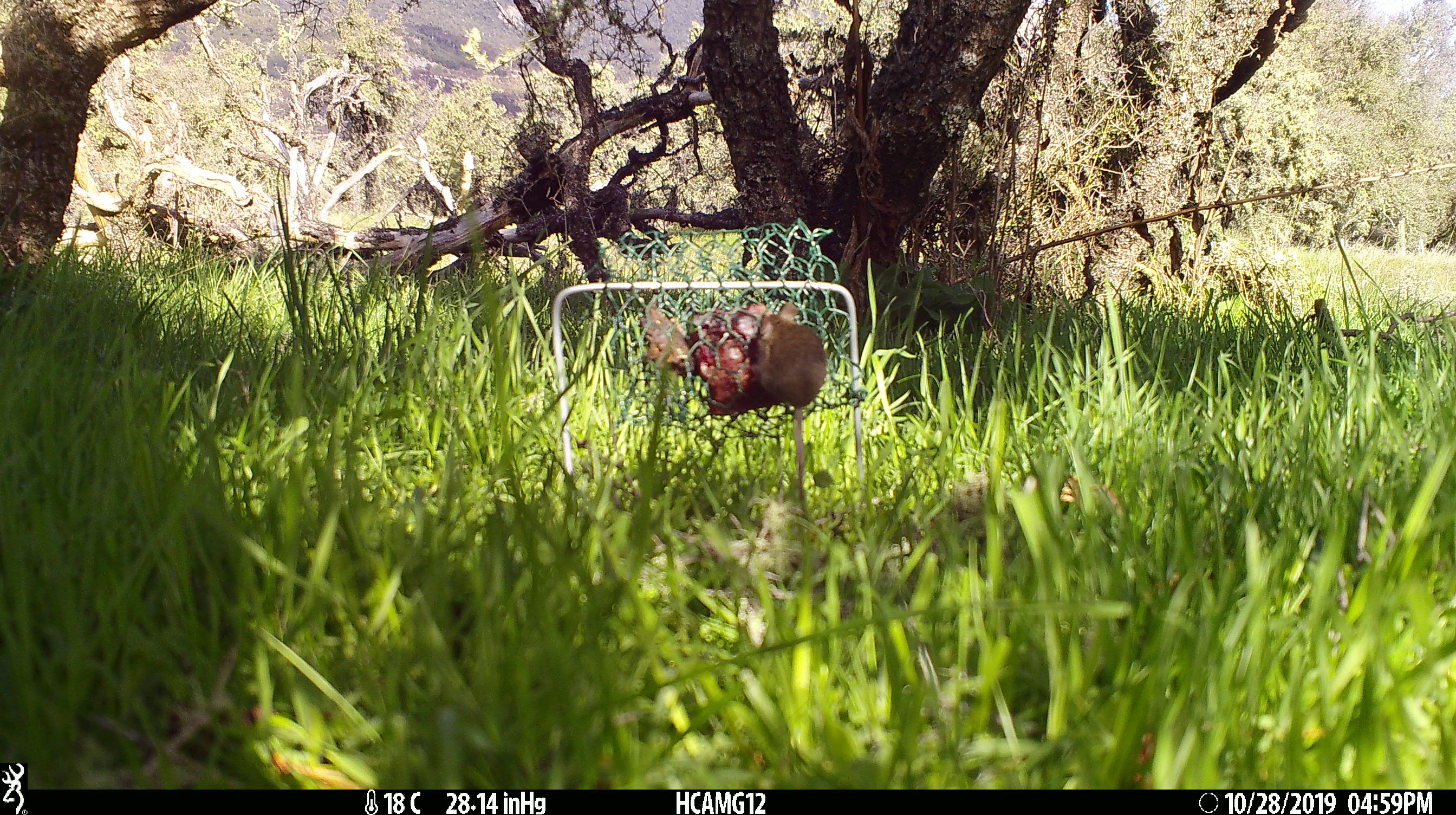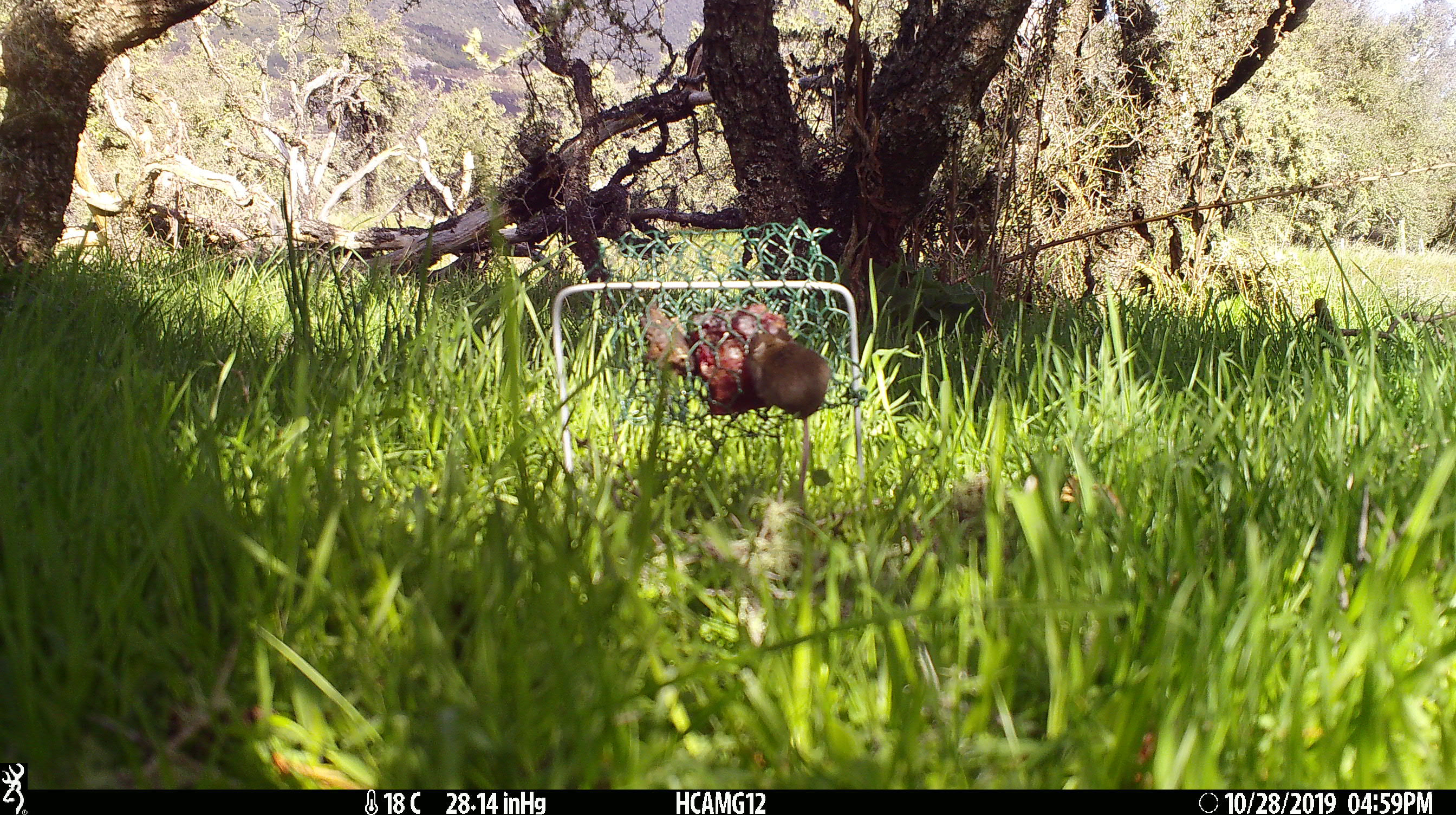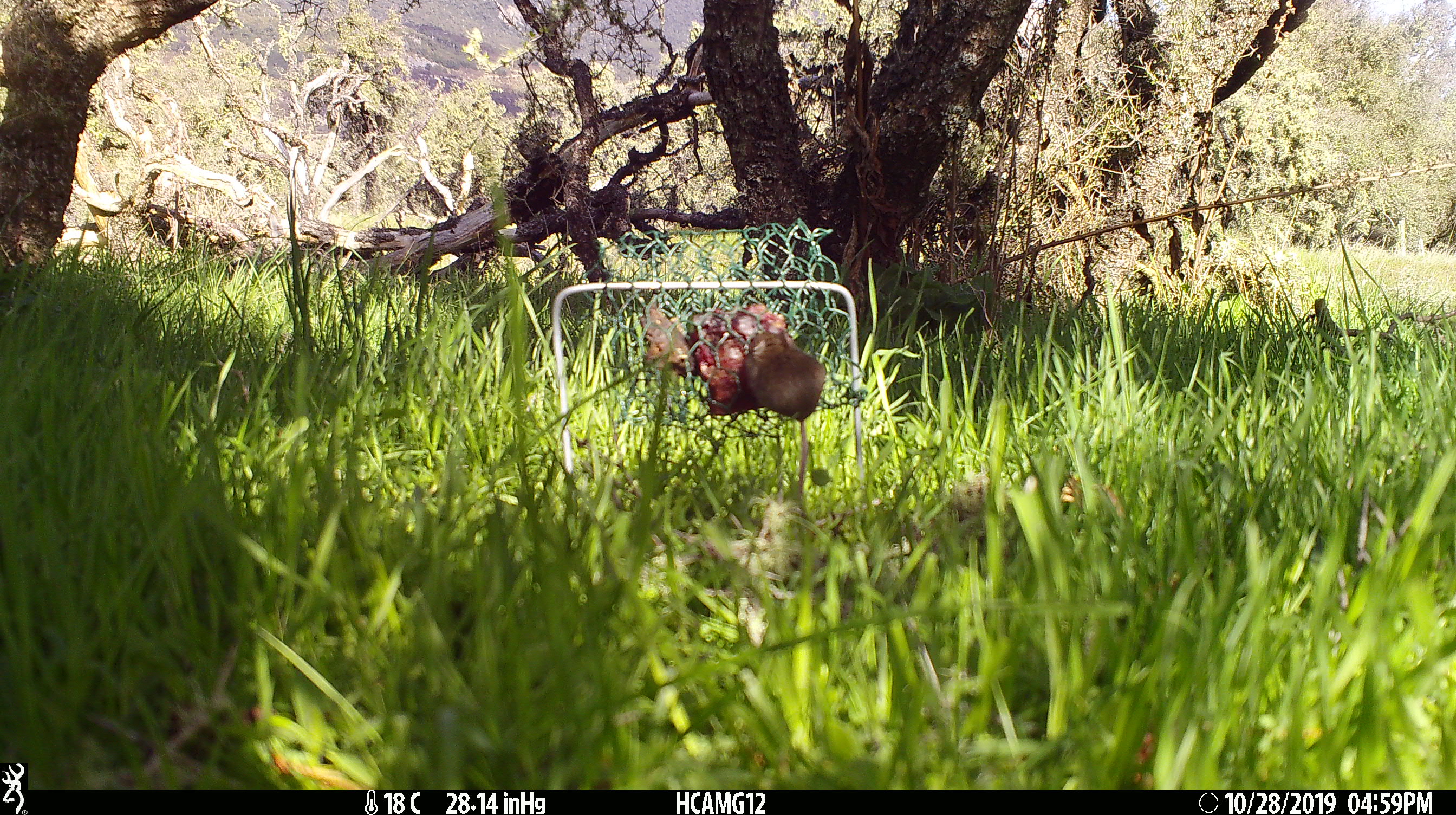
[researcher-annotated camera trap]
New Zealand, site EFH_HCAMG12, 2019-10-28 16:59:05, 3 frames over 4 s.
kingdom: Animalia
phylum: Chordata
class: Mammalia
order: Rodentia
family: Muridae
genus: Mus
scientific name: Mus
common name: mouse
Mouse (Mus).